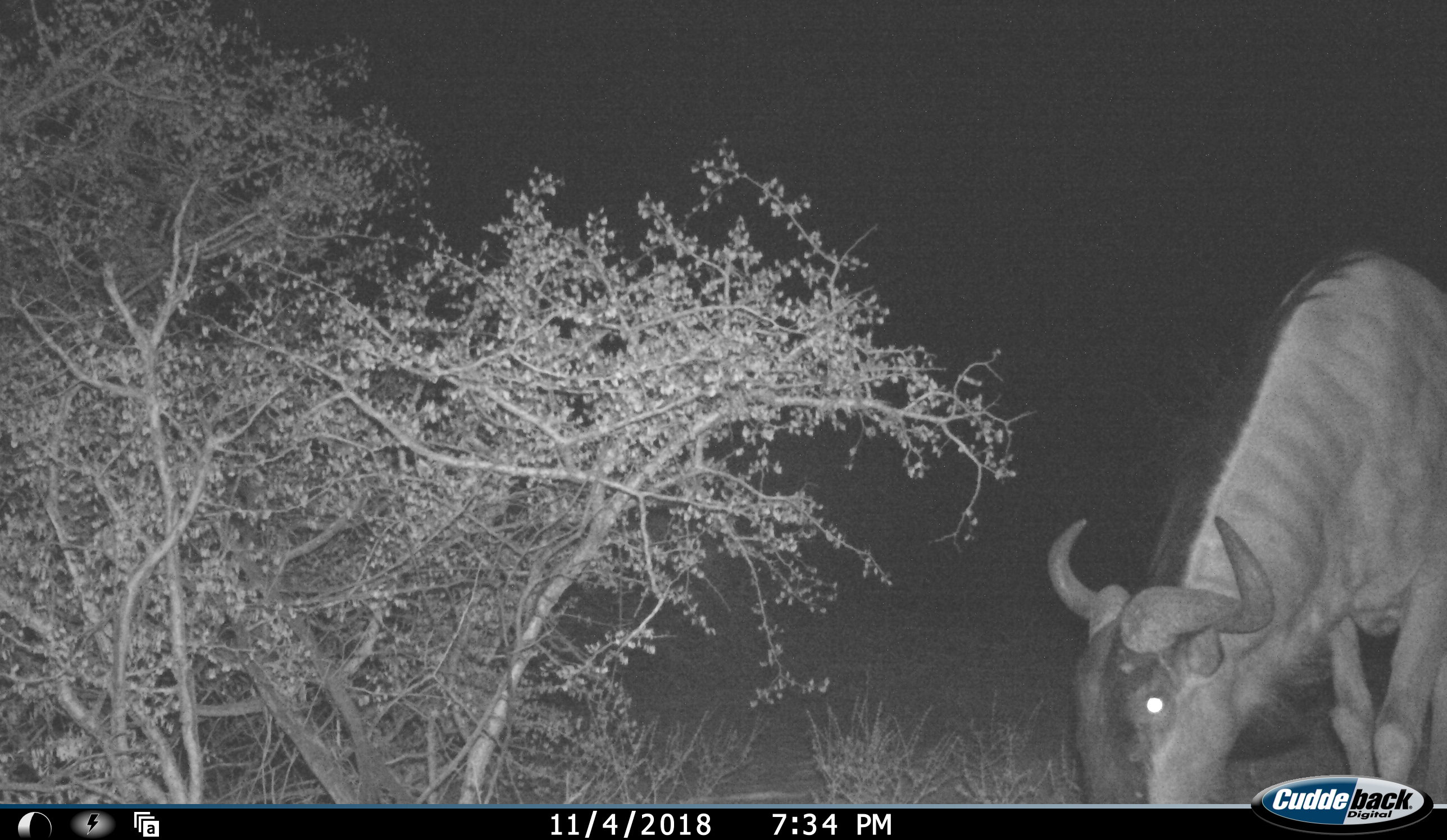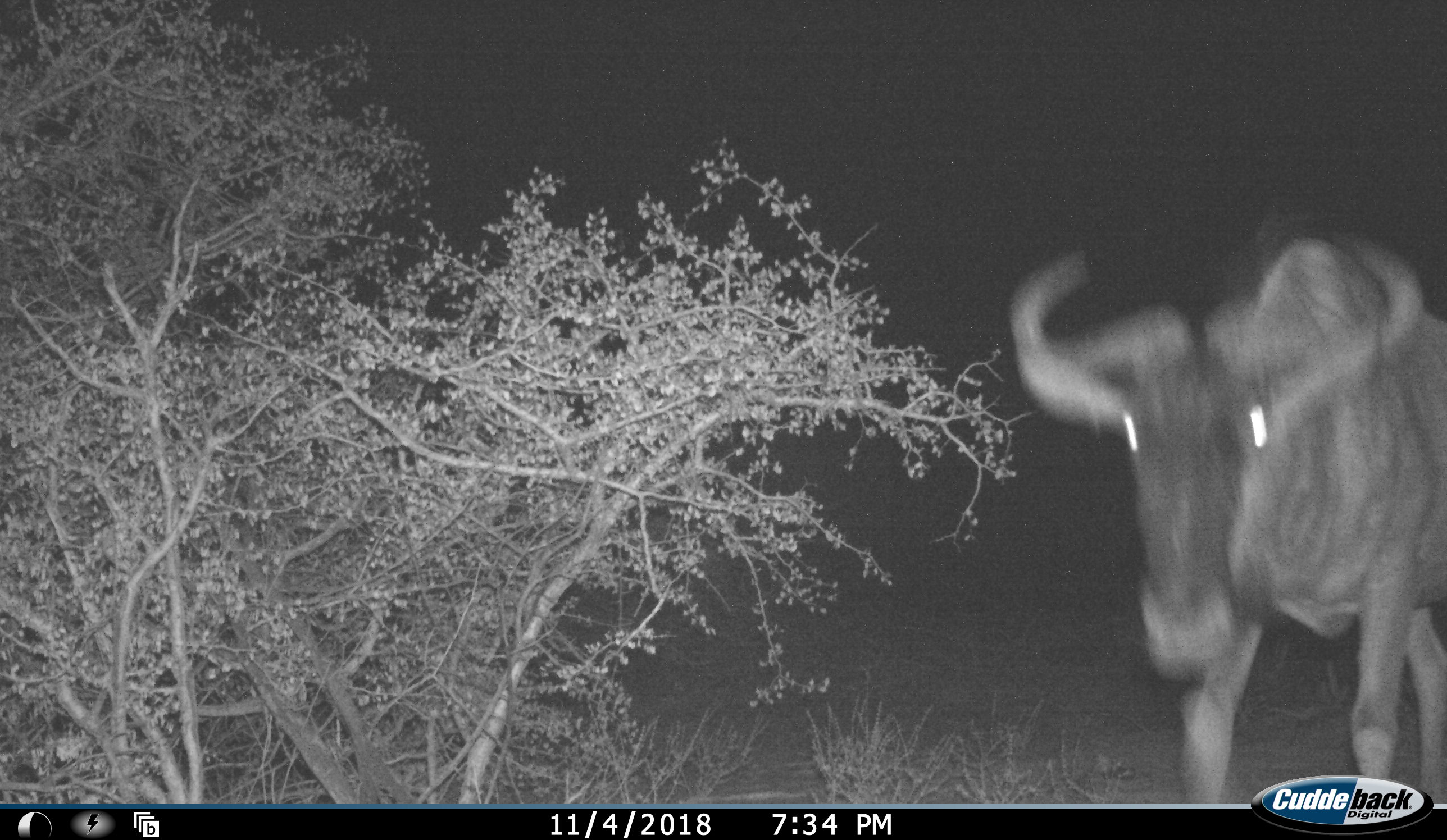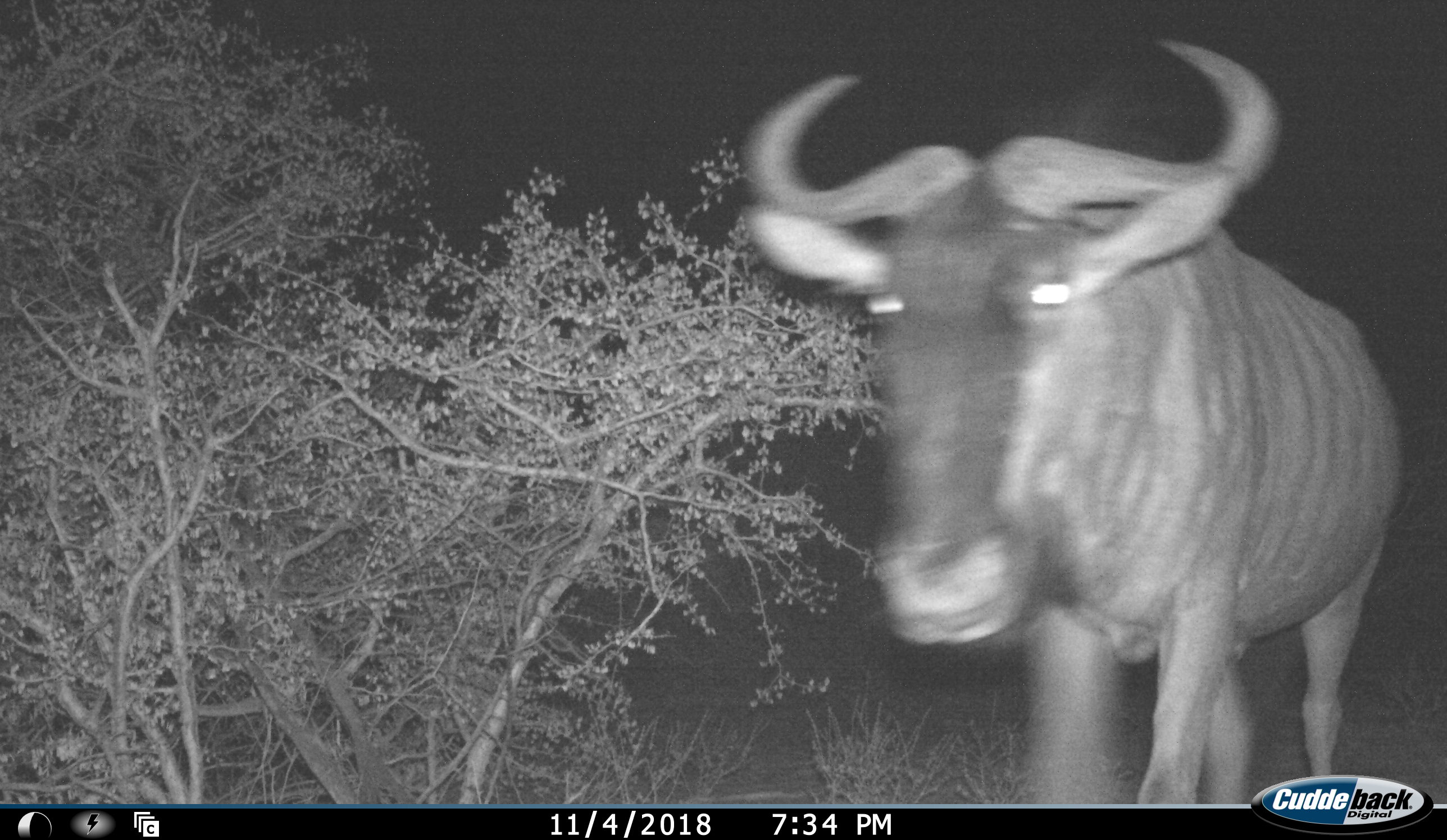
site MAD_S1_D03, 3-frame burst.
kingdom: Animalia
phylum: Chordata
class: Mammalia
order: Artiodactyla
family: Bovidae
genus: Connochaetes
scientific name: Connochaetes taurinus taurinus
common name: blue wildebeest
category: wildebeestblue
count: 1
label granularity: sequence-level